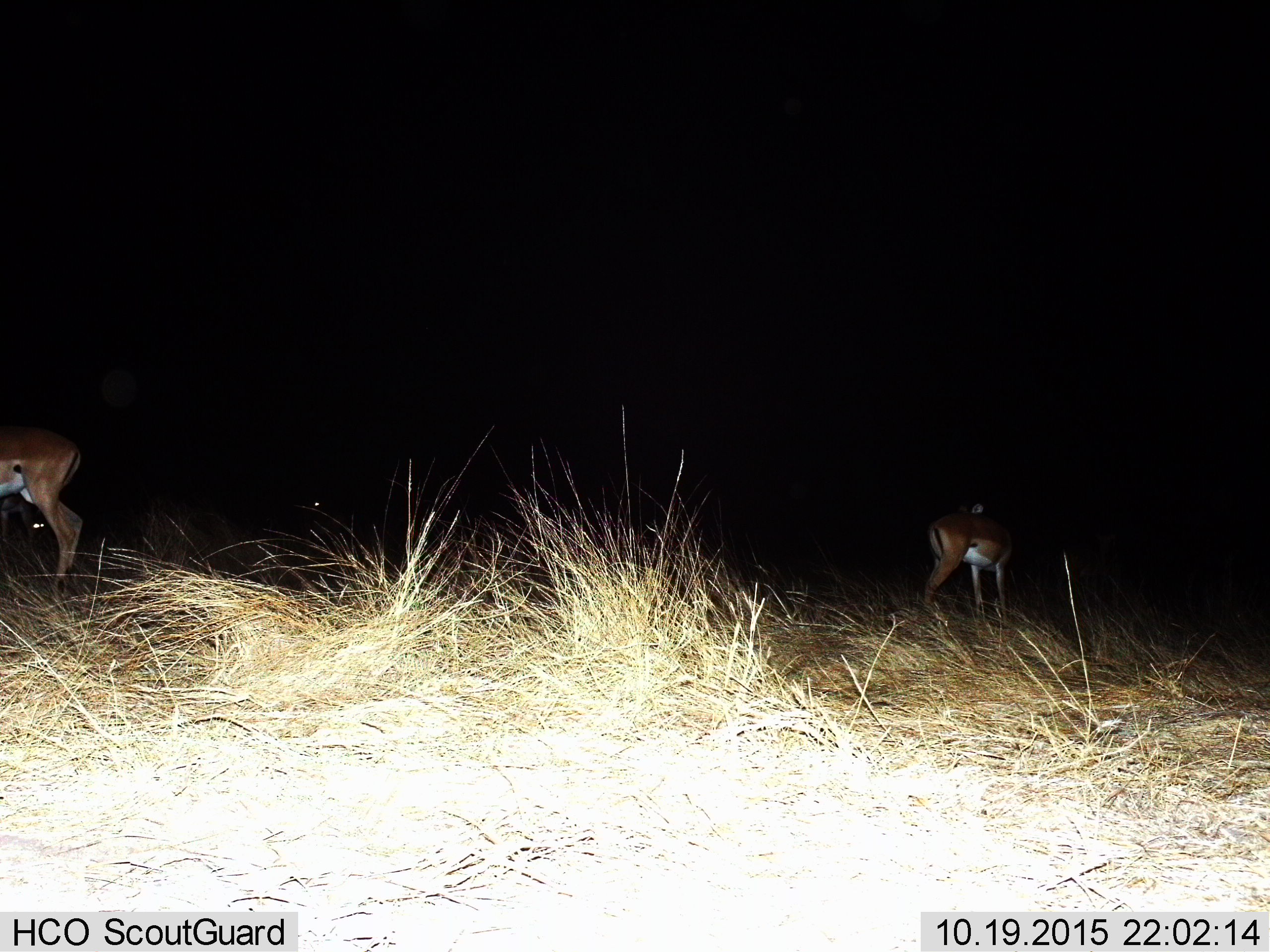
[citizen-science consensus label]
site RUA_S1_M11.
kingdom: Animalia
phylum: Chordata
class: Mammalia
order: Artiodactyla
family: Bovidae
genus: Aepyceros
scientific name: Aepyceros melampus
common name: impala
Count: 2.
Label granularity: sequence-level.